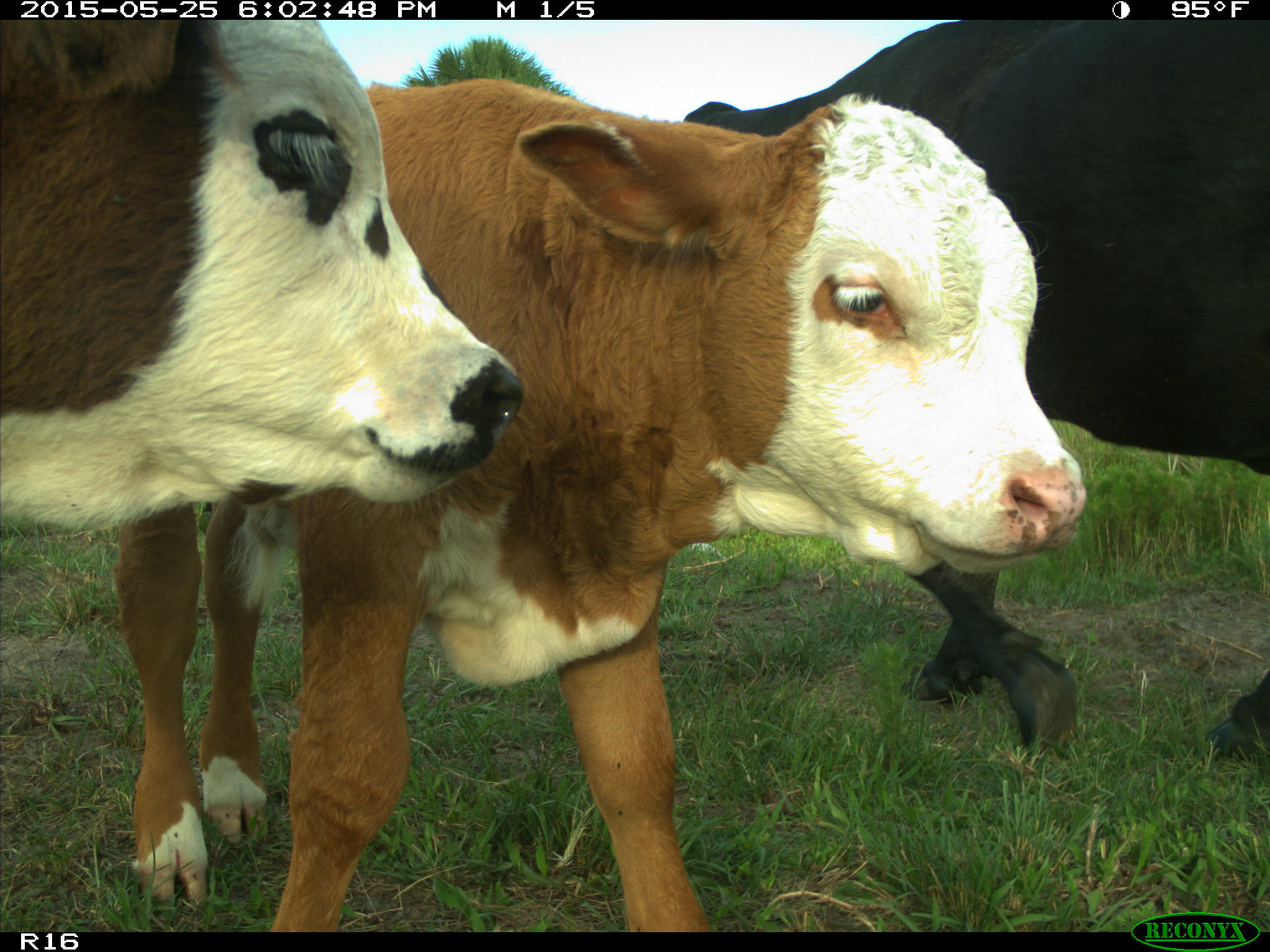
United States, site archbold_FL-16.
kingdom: Animalia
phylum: Chordata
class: Mammalia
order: Artiodactyla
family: Bovidae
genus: Bos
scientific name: Bos taurus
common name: domestic cow